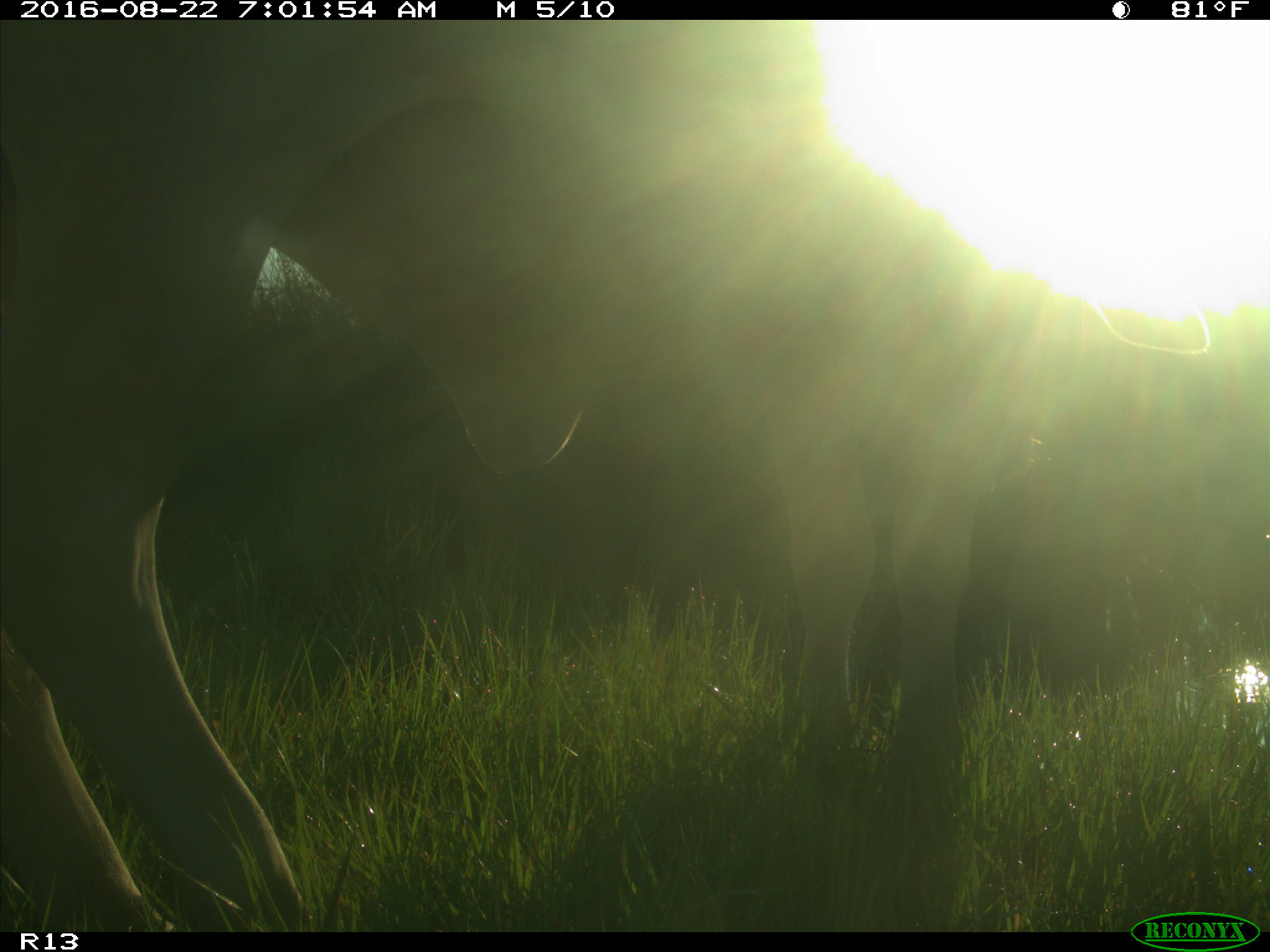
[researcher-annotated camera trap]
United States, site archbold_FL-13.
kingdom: Animalia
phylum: Chordata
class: Mammalia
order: Artiodactyla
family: Bovidae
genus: Bos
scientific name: Bos taurus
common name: domestic cow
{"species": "Bos taurus (domestic cow)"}